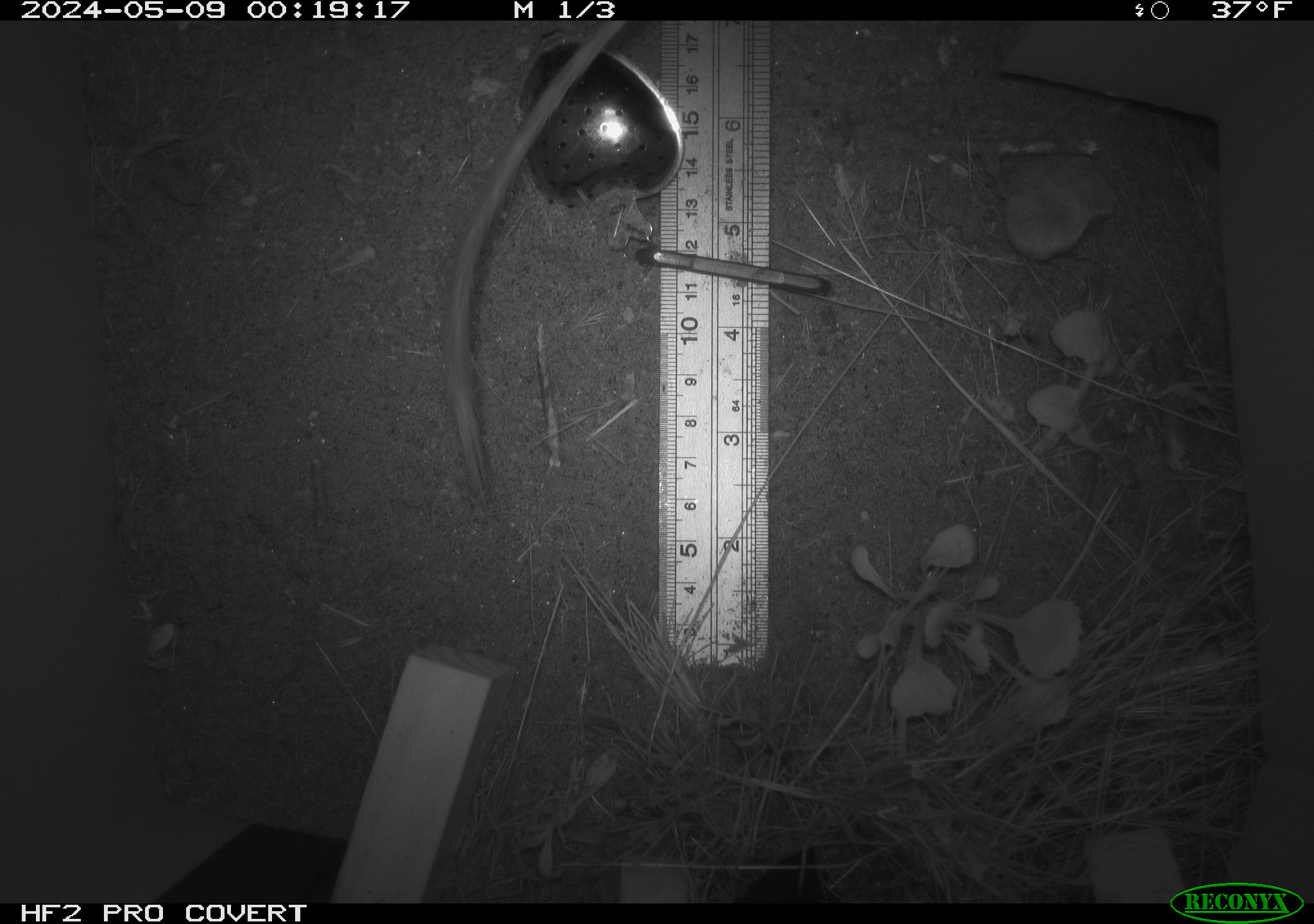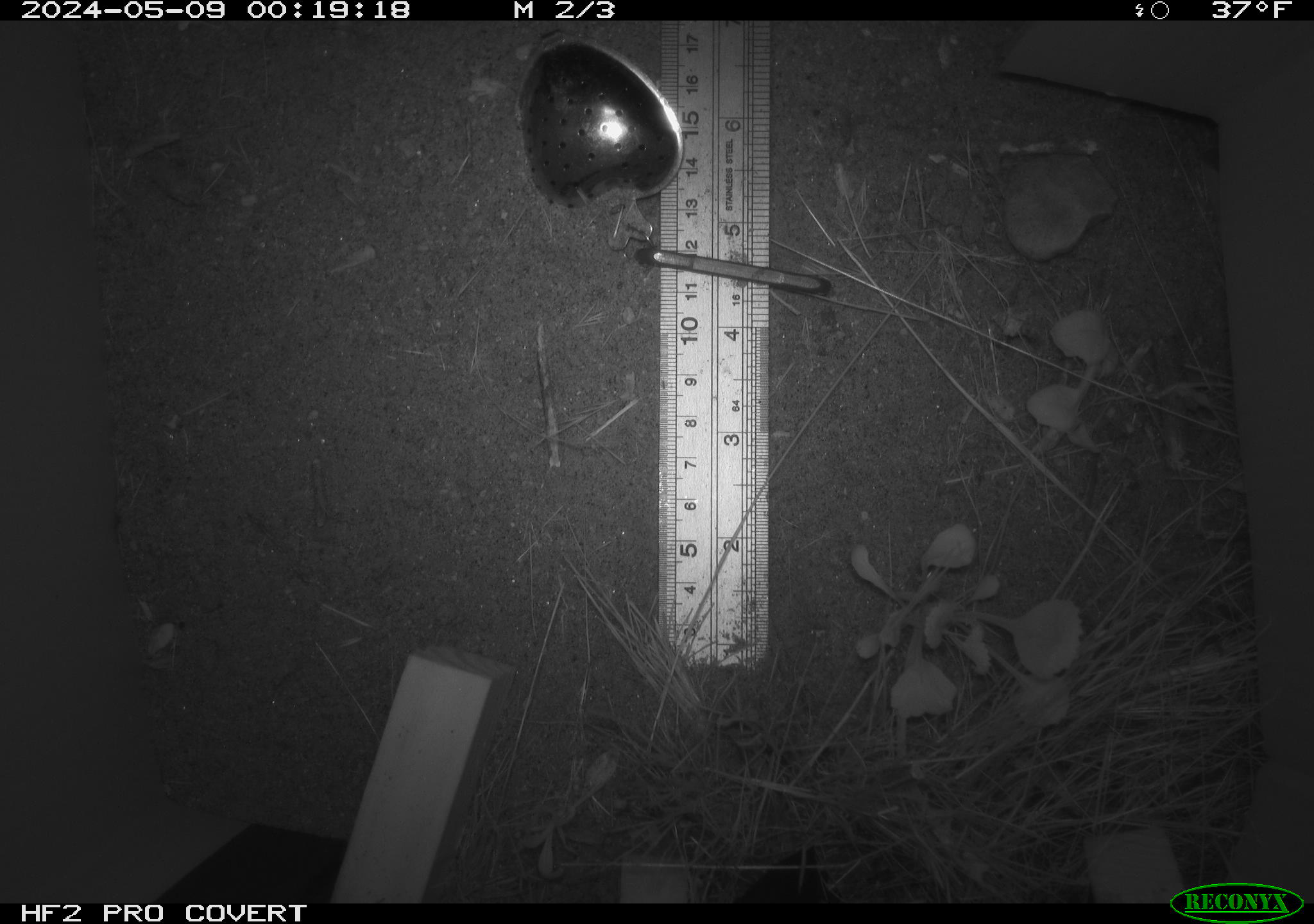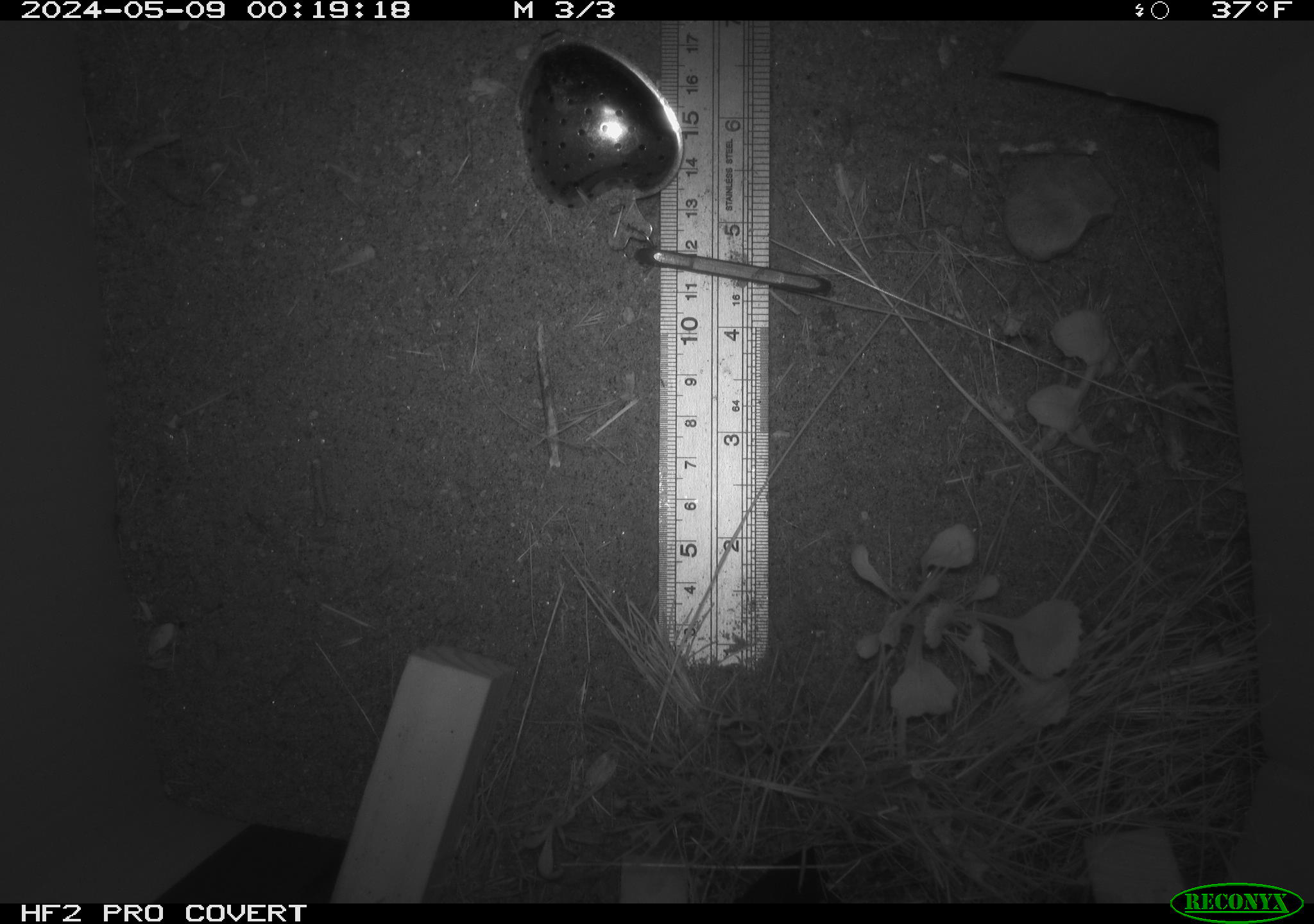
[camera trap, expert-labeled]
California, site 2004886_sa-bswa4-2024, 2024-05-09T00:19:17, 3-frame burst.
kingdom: Animalia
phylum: Chordata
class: Mammalia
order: Rodentia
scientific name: Rodentia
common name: rodent